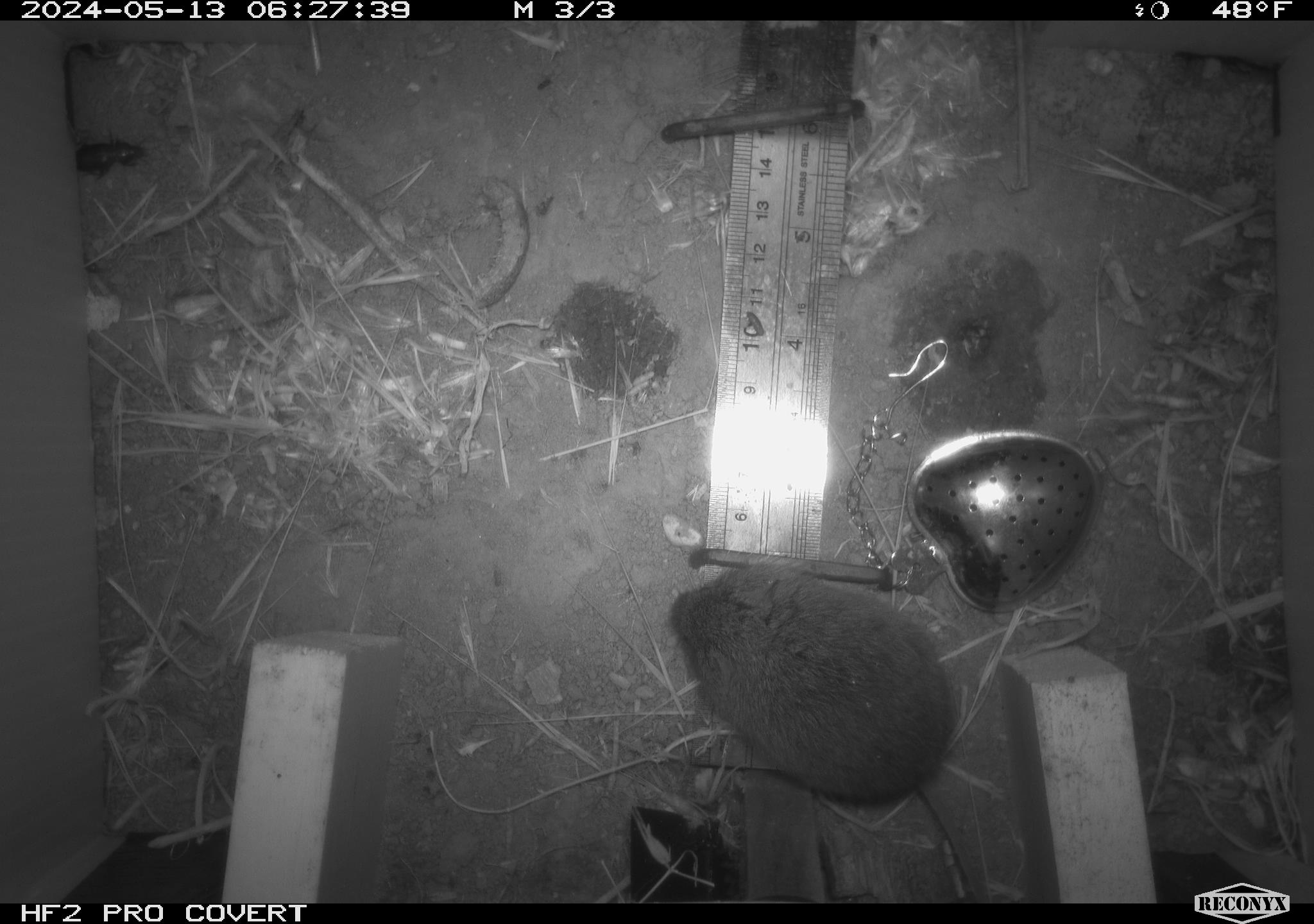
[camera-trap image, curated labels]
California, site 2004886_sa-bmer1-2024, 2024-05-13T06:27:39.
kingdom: Animalia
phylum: Chordata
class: Mammalia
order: Rodentia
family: Cricetidae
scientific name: Arvicolinae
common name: voles, lemmings, and muskrats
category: arvicolinae subfamily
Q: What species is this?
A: Arvicolinae subfamily (voles, lemmings, and muskrats) (Arvicolinae).